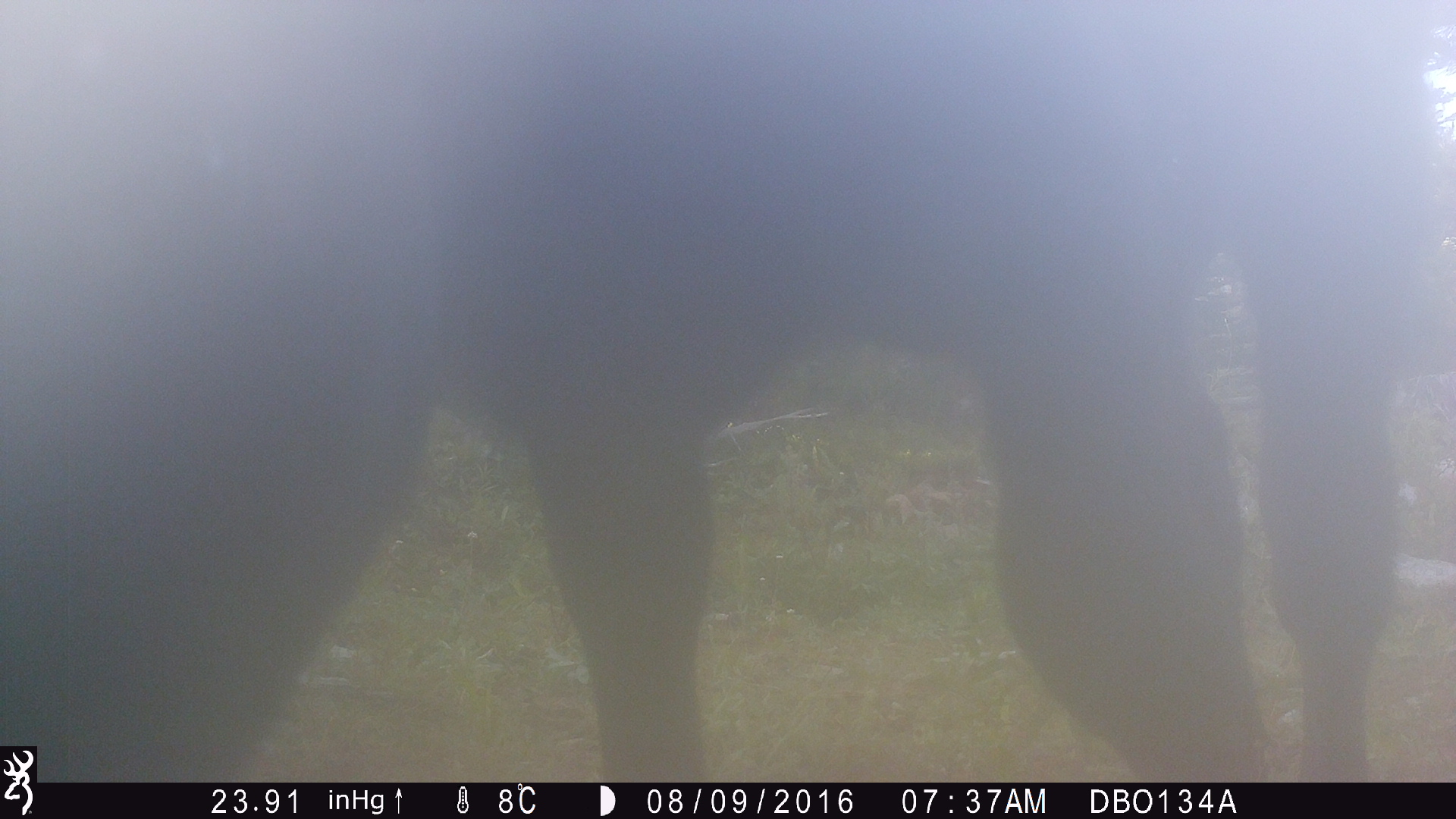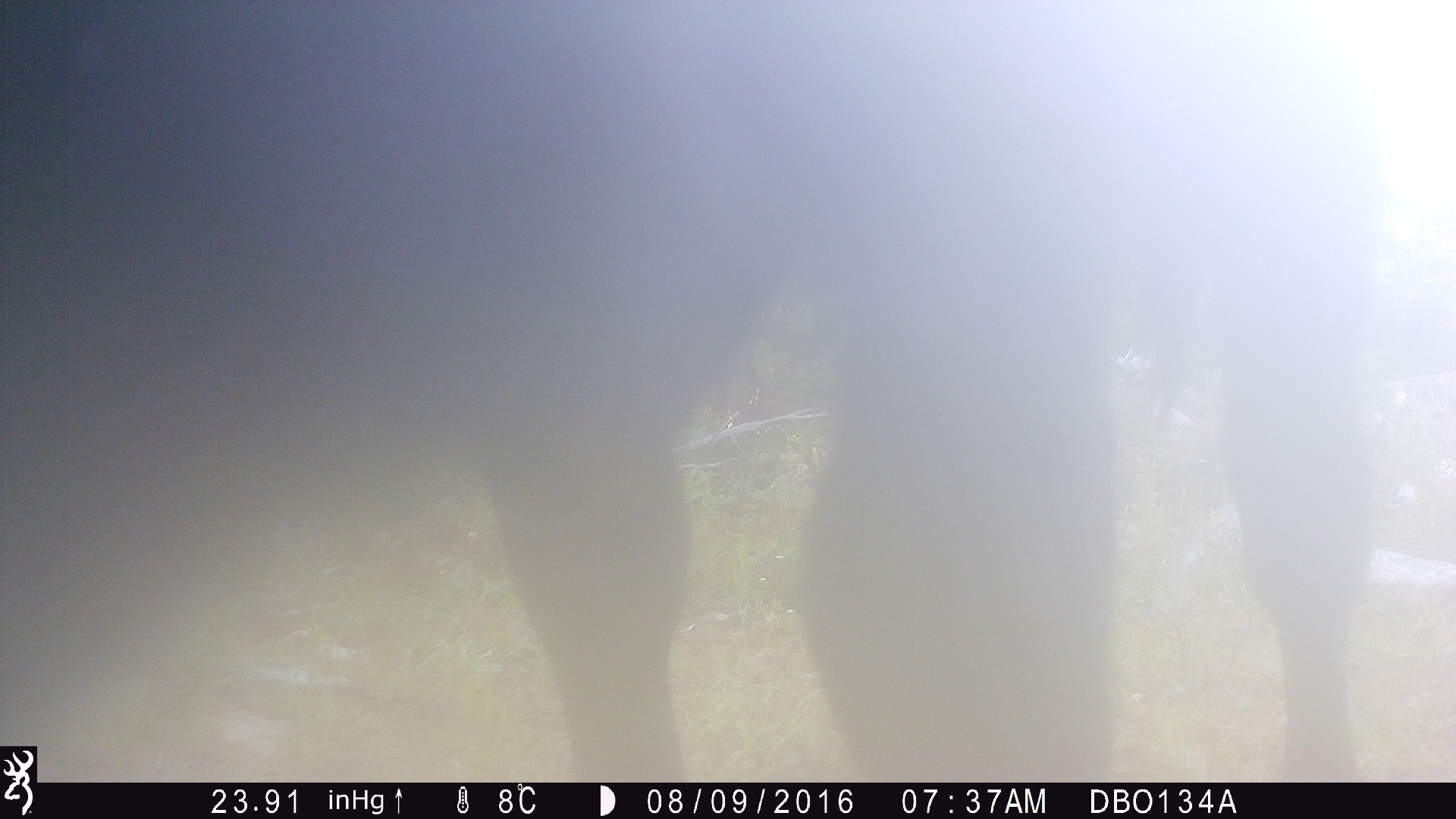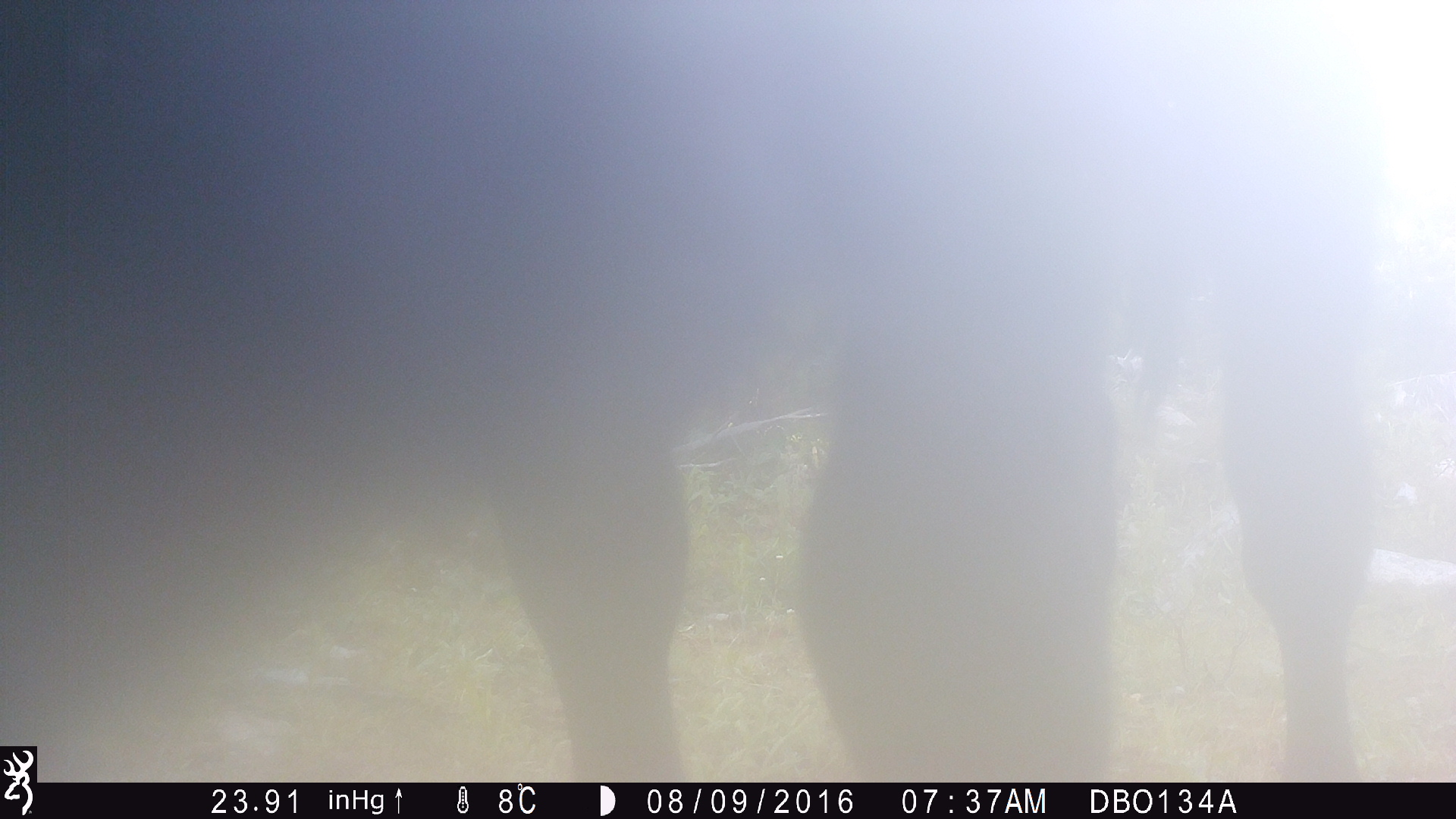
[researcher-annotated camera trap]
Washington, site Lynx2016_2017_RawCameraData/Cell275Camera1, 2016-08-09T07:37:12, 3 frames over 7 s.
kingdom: Animalia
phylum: Chordata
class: Mammalia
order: Artiodactyla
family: Bovidae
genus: Bos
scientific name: Bos taurus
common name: domestic cattle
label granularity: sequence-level